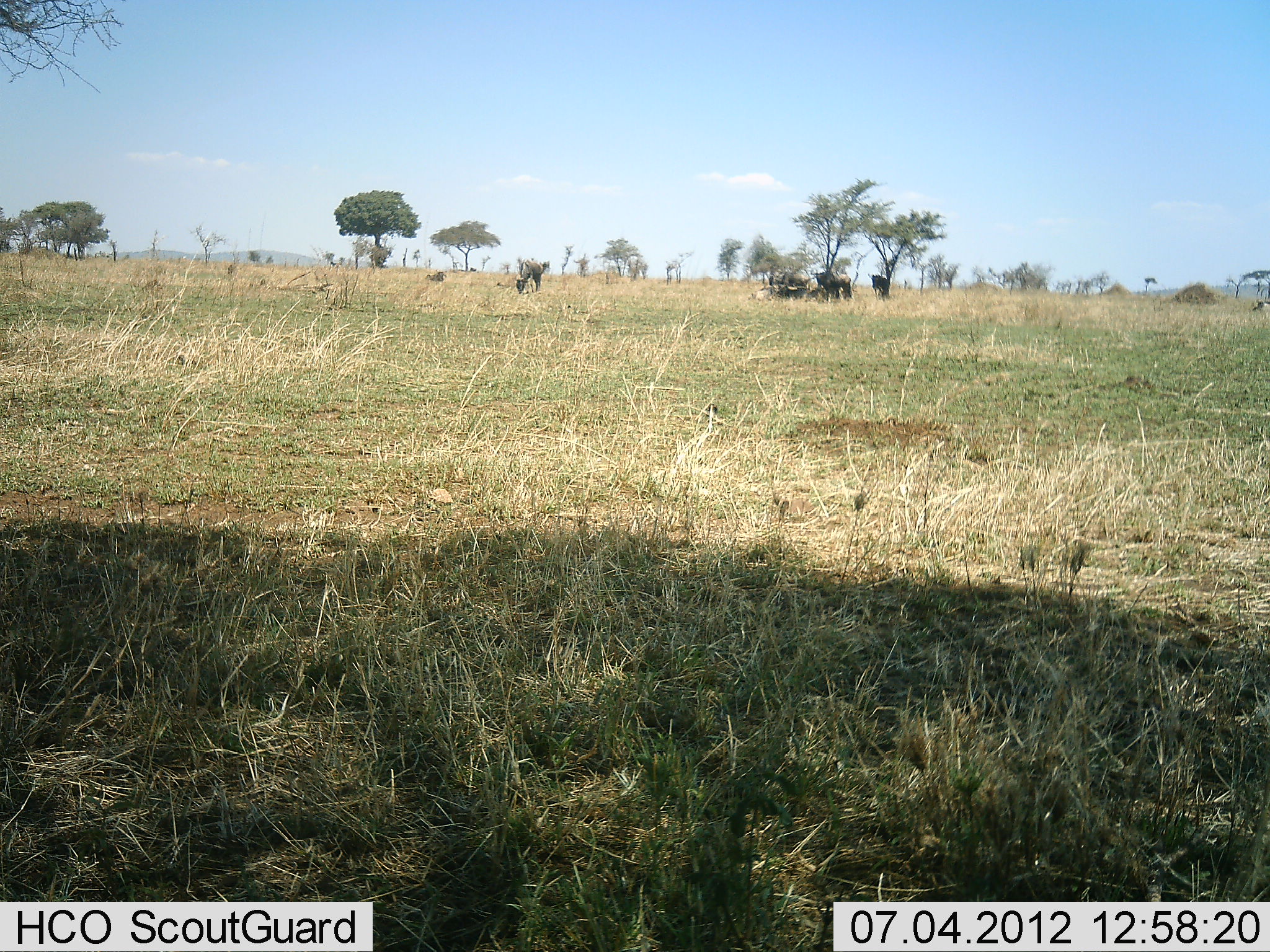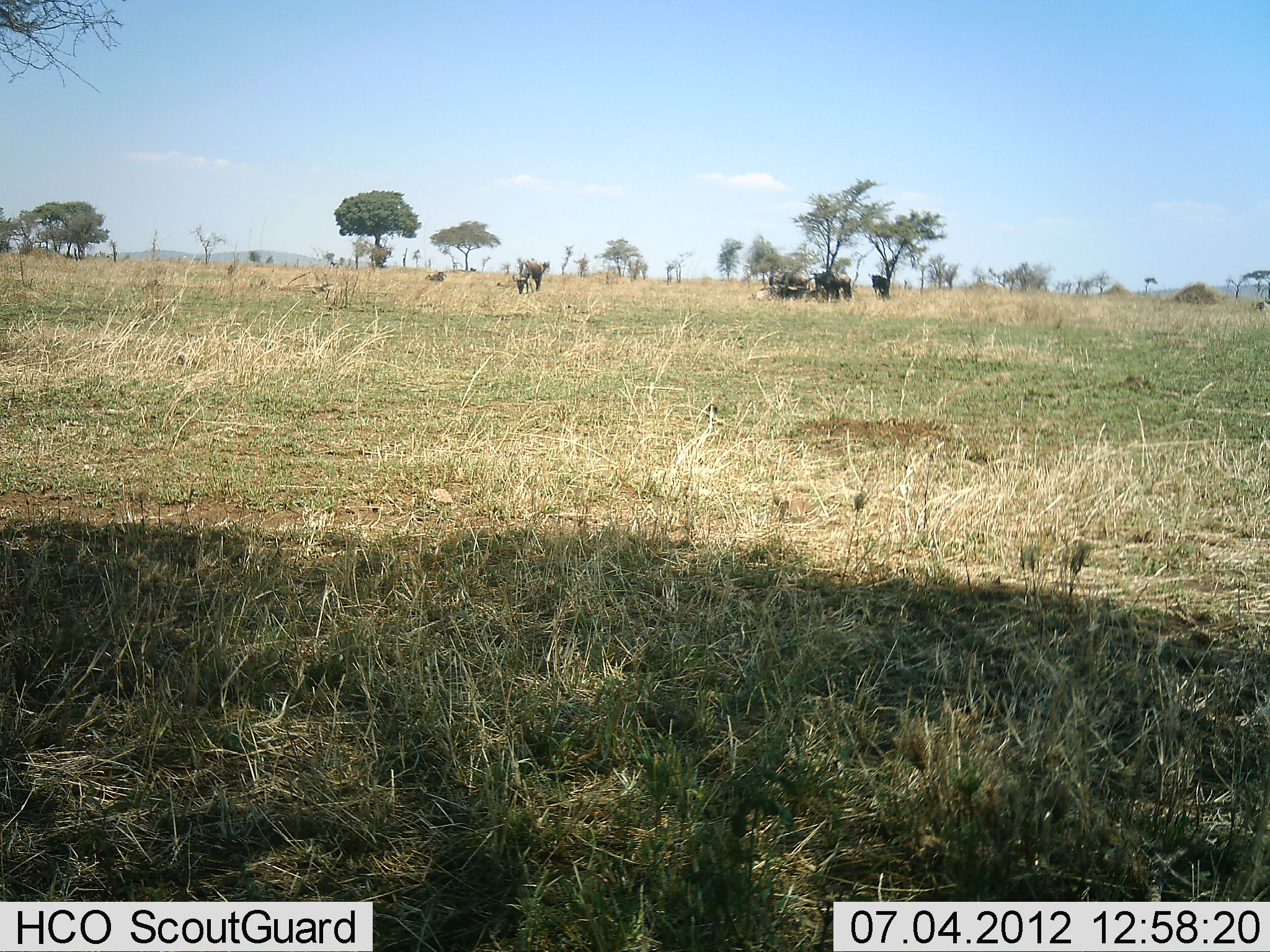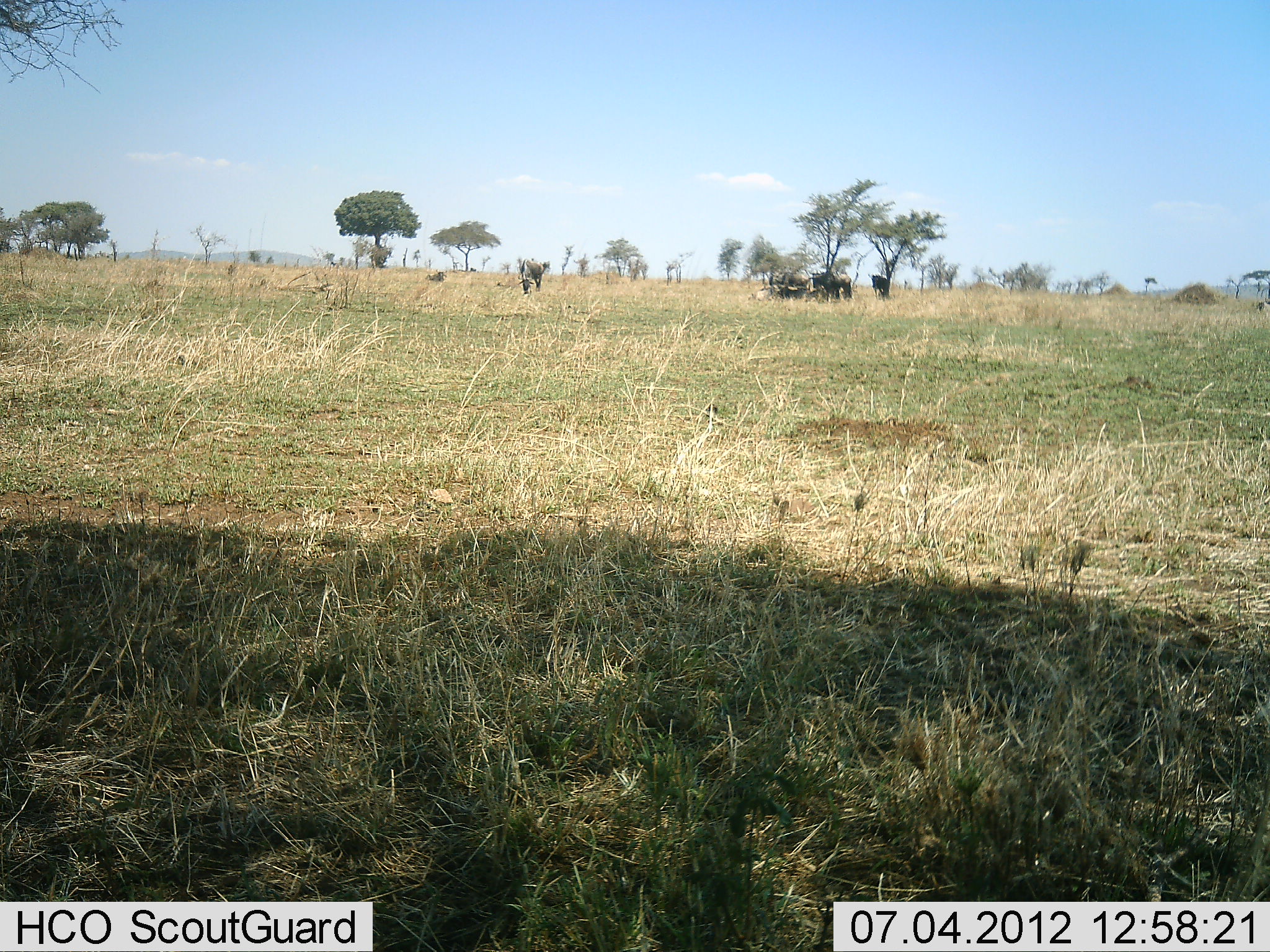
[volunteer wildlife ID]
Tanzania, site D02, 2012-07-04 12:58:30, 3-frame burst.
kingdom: Animalia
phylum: Chordata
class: Mammalia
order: Artiodactyla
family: Bovidae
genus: Connochaetes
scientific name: Connochaetes taurinus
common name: blue wildebeest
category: wildebeest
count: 5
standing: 70%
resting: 50%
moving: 0%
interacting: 0%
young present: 0%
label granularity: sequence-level